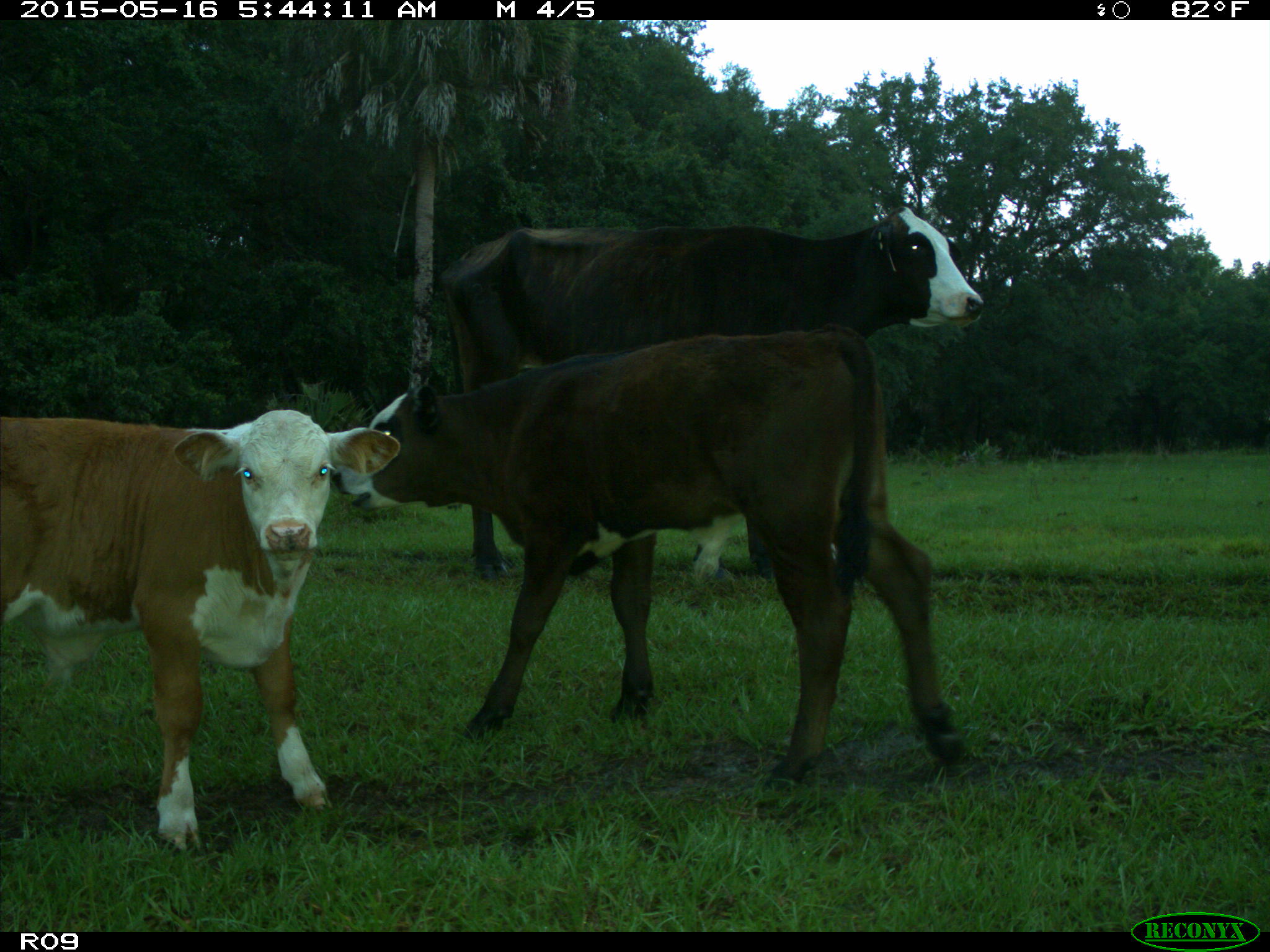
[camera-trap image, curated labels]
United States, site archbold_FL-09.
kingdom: Animalia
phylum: Chordata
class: Mammalia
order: Artiodactyla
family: Bovidae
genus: Bos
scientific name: Bos taurus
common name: domestic cow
Bos taurus (domestic cow).